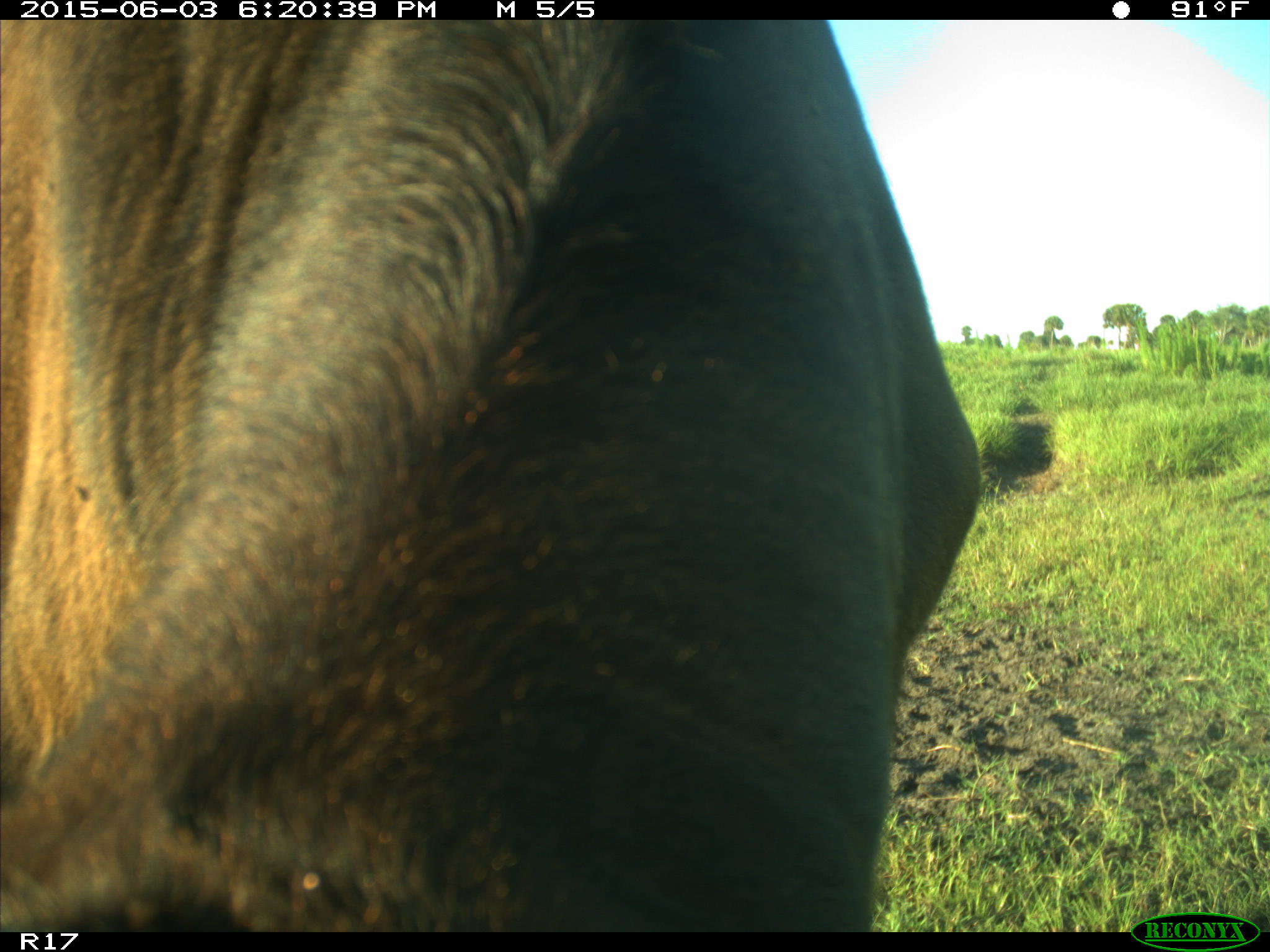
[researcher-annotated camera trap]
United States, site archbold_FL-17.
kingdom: Animalia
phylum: Chordata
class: Mammalia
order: Artiodactyla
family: Bovidae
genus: Bos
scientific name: Bos taurus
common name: domestic cow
Bos taurus (domestic cow).